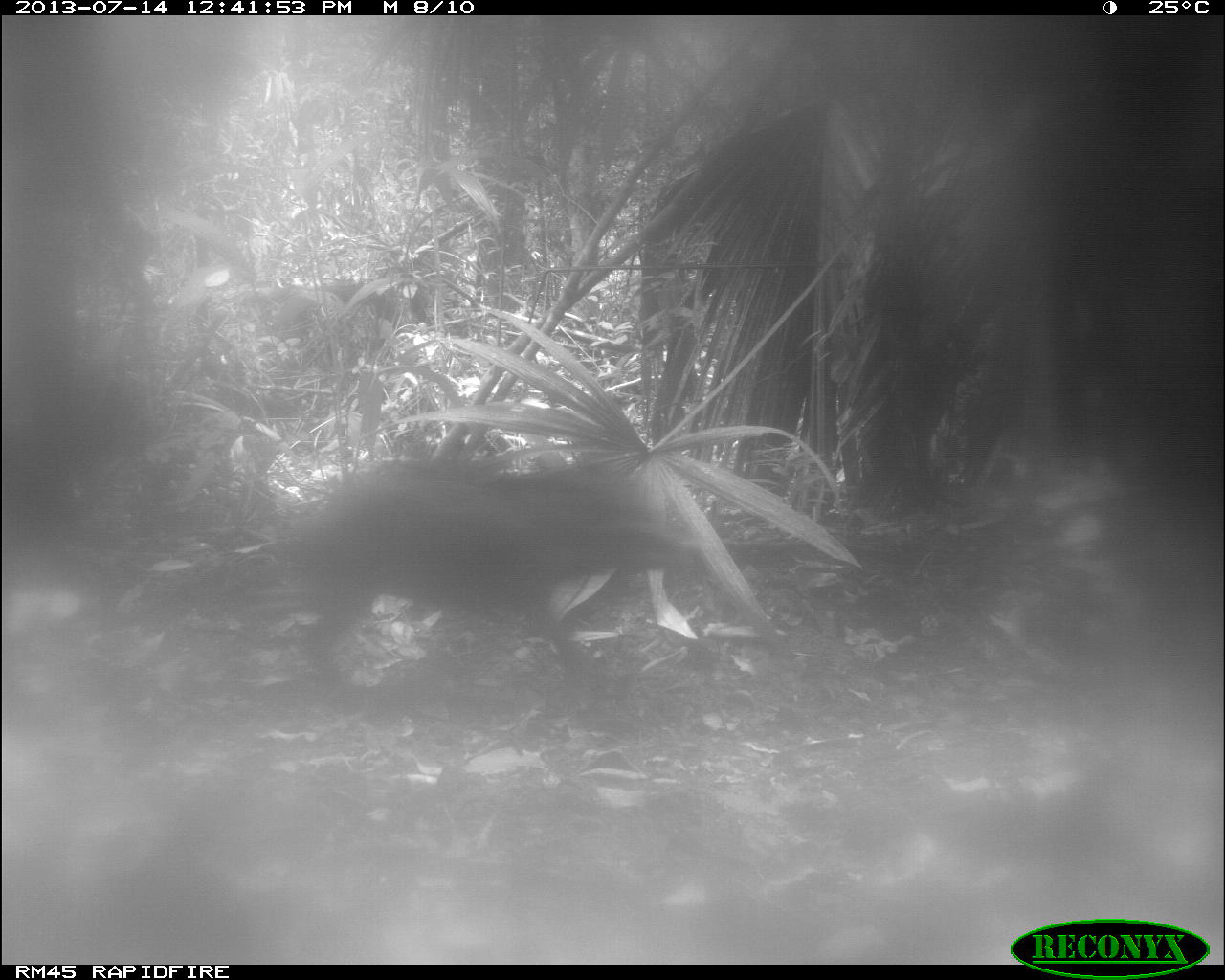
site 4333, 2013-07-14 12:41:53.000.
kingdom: Animalia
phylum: Chordata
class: Mammalia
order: Artiodactyla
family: Tayassuidae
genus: Tayassu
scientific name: Tayassu pecari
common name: white-lipped peccary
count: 2